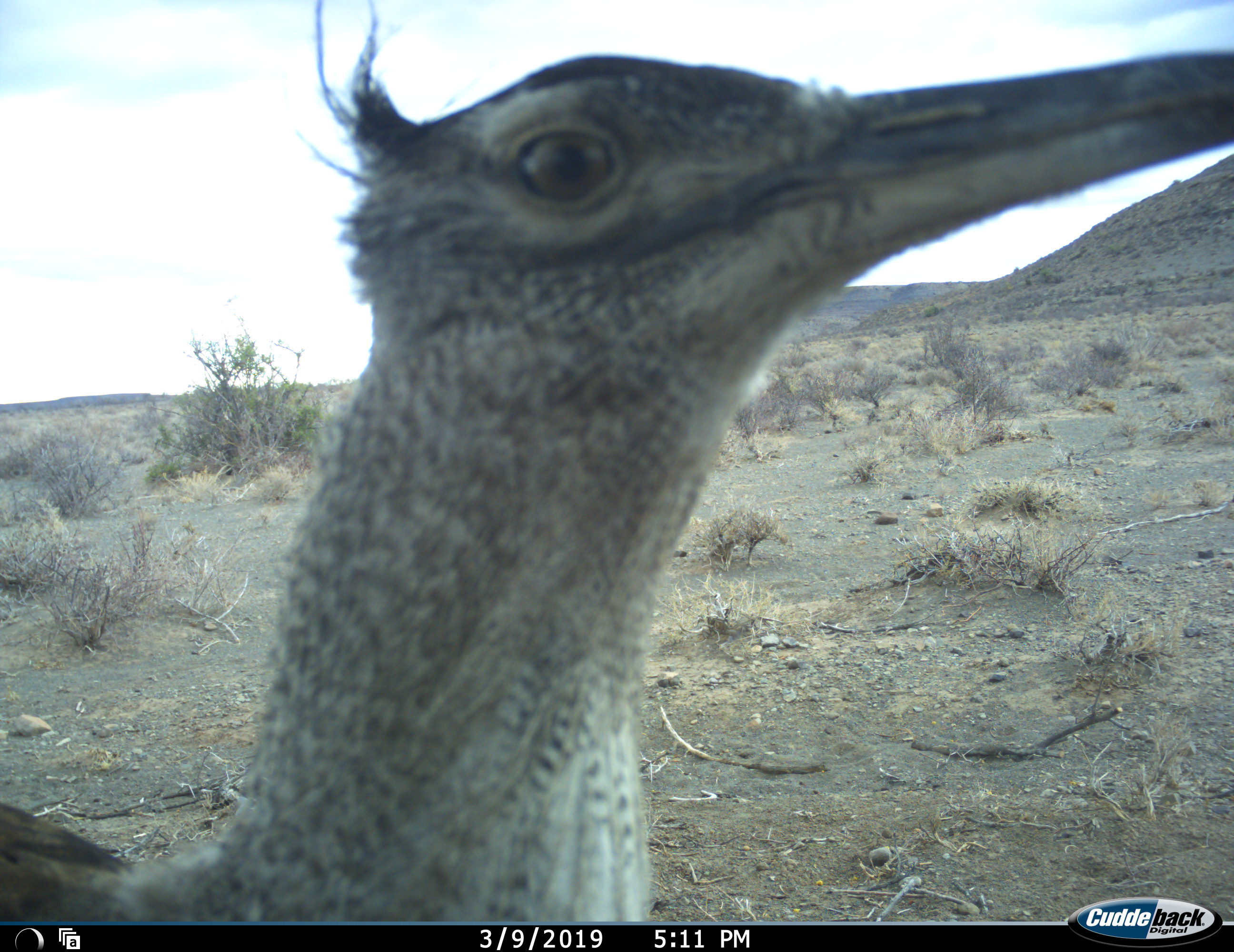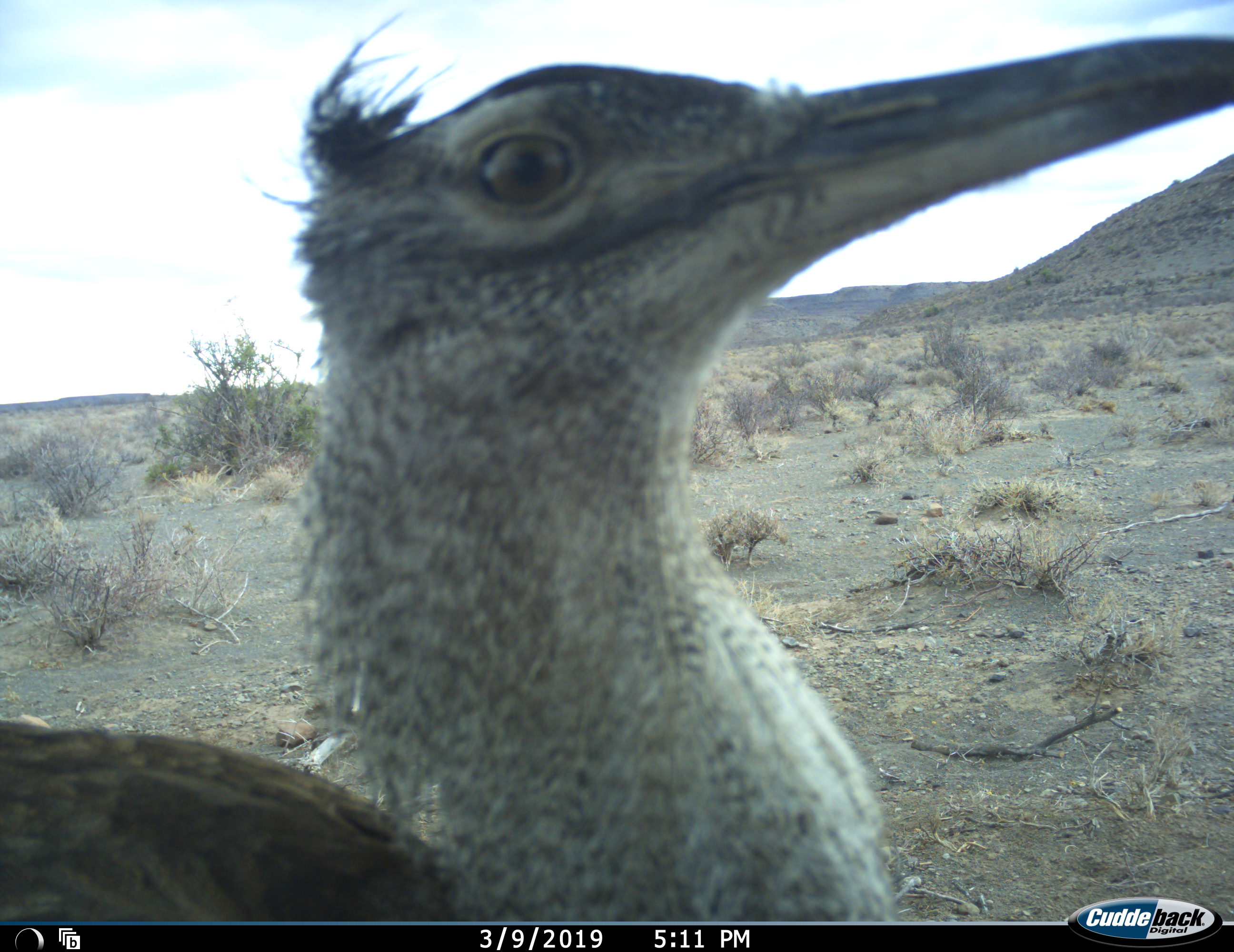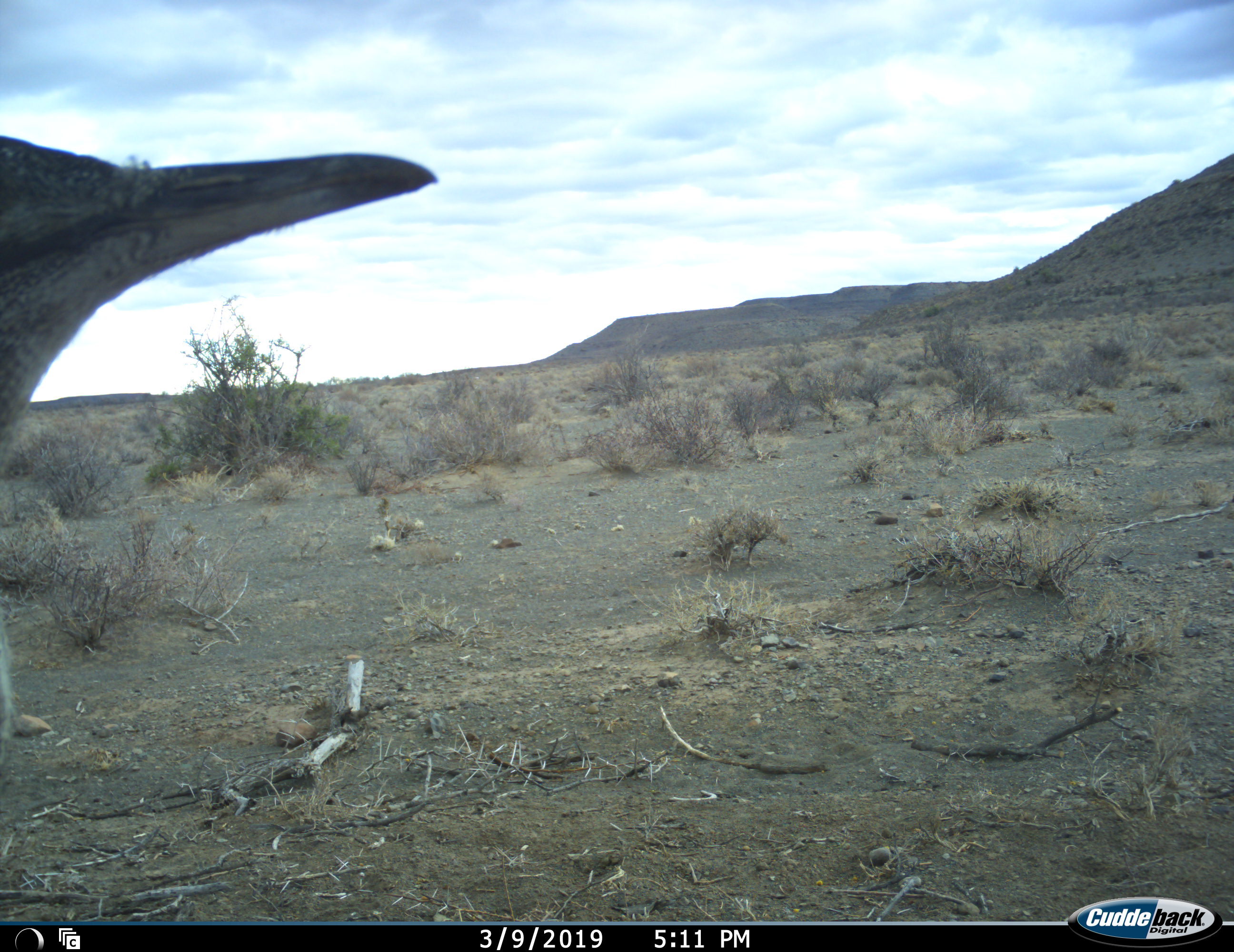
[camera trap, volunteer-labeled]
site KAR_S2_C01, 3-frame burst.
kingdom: Animalia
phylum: Chordata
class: Aves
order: Otidiformes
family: Otididae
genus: Ardeotis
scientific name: Ardeotis kori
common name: kori bustard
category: bustardkori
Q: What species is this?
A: Bustardkori (kori bustard) (Ardeotis kori).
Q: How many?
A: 1.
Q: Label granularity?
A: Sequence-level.